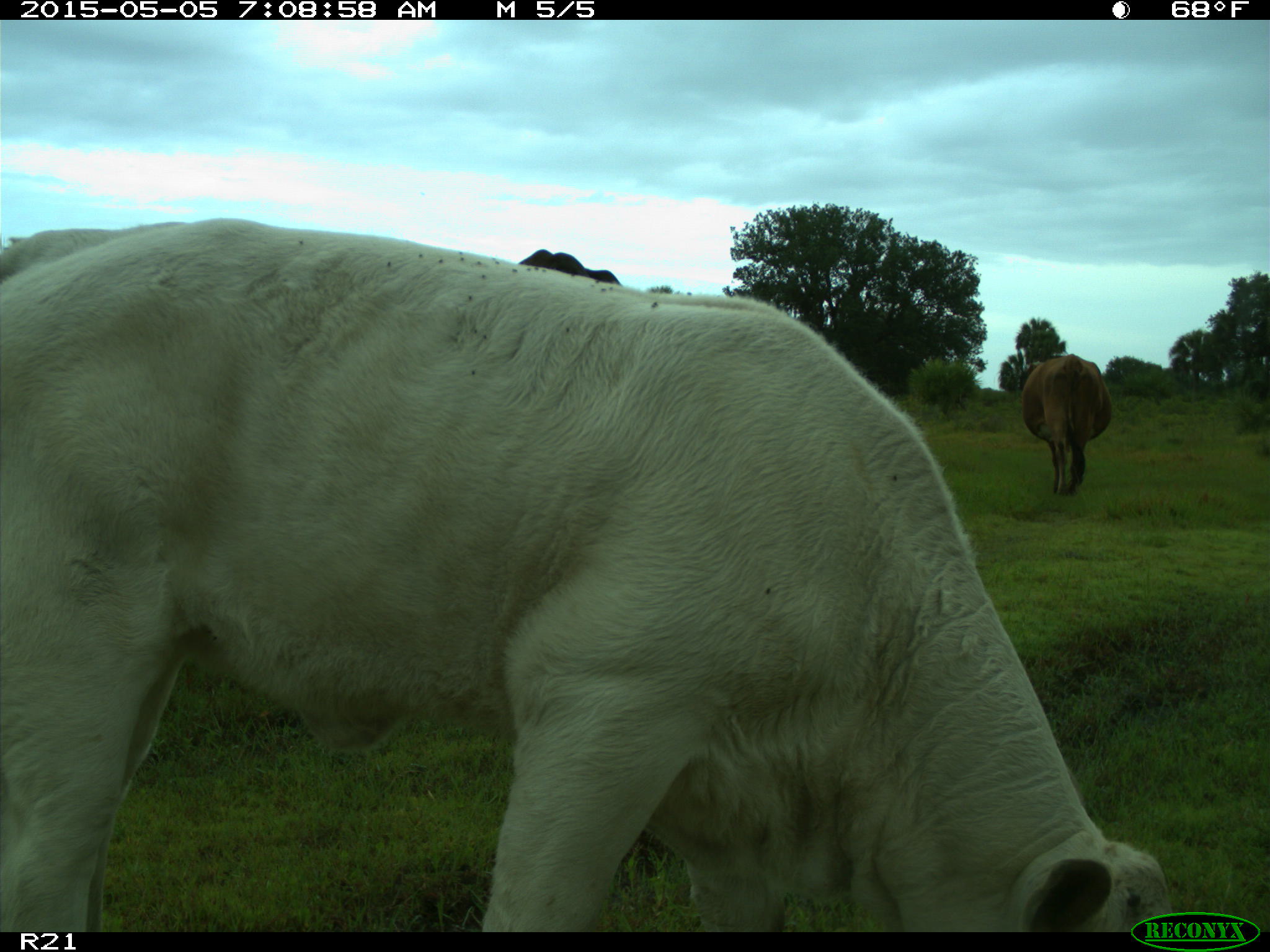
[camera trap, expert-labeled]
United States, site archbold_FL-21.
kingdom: Animalia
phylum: Chordata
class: Mammalia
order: Artiodactyla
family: Bovidae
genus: Bos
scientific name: Bos taurus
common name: domestic cow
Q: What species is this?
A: Bos taurus (domestic cow).